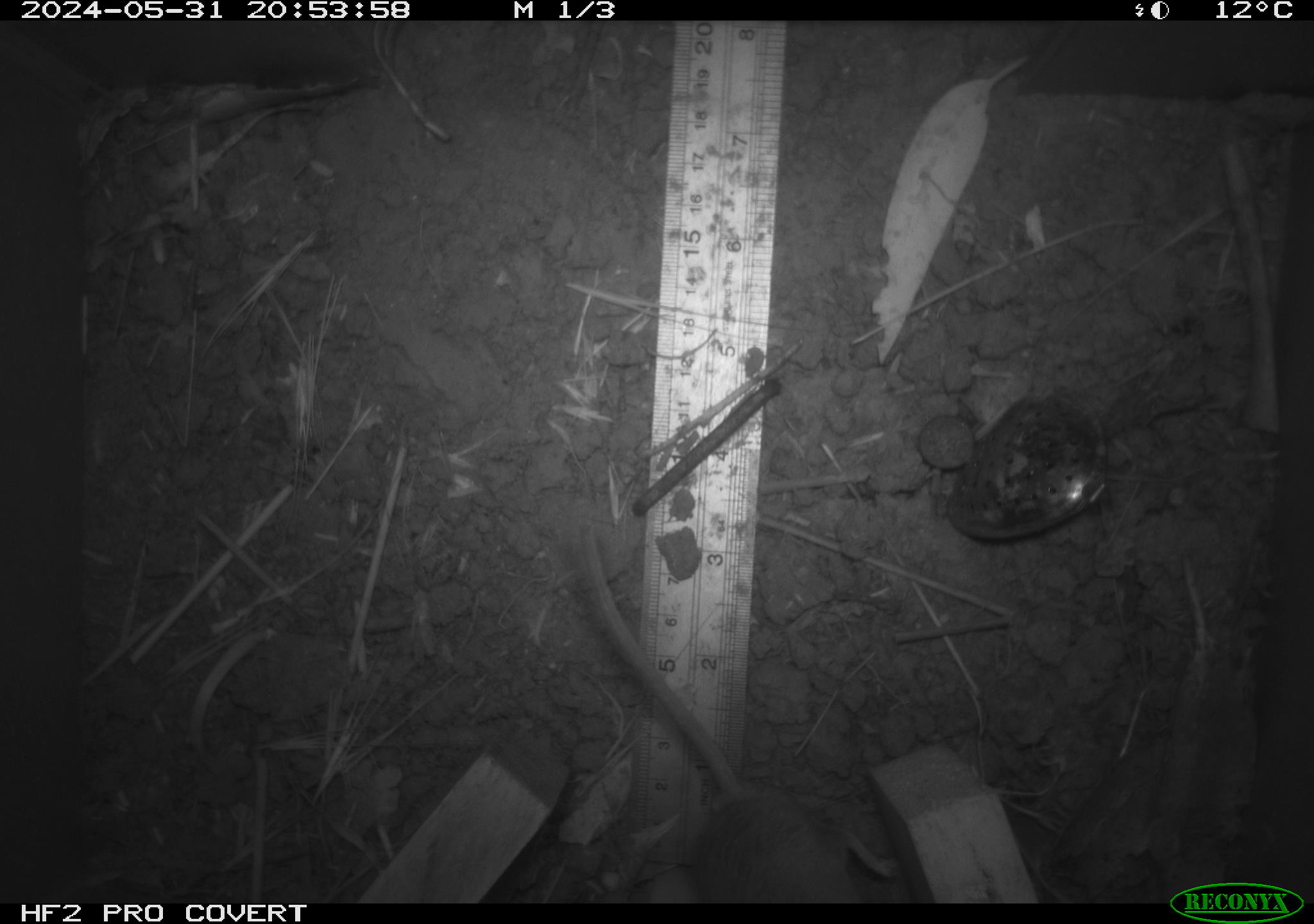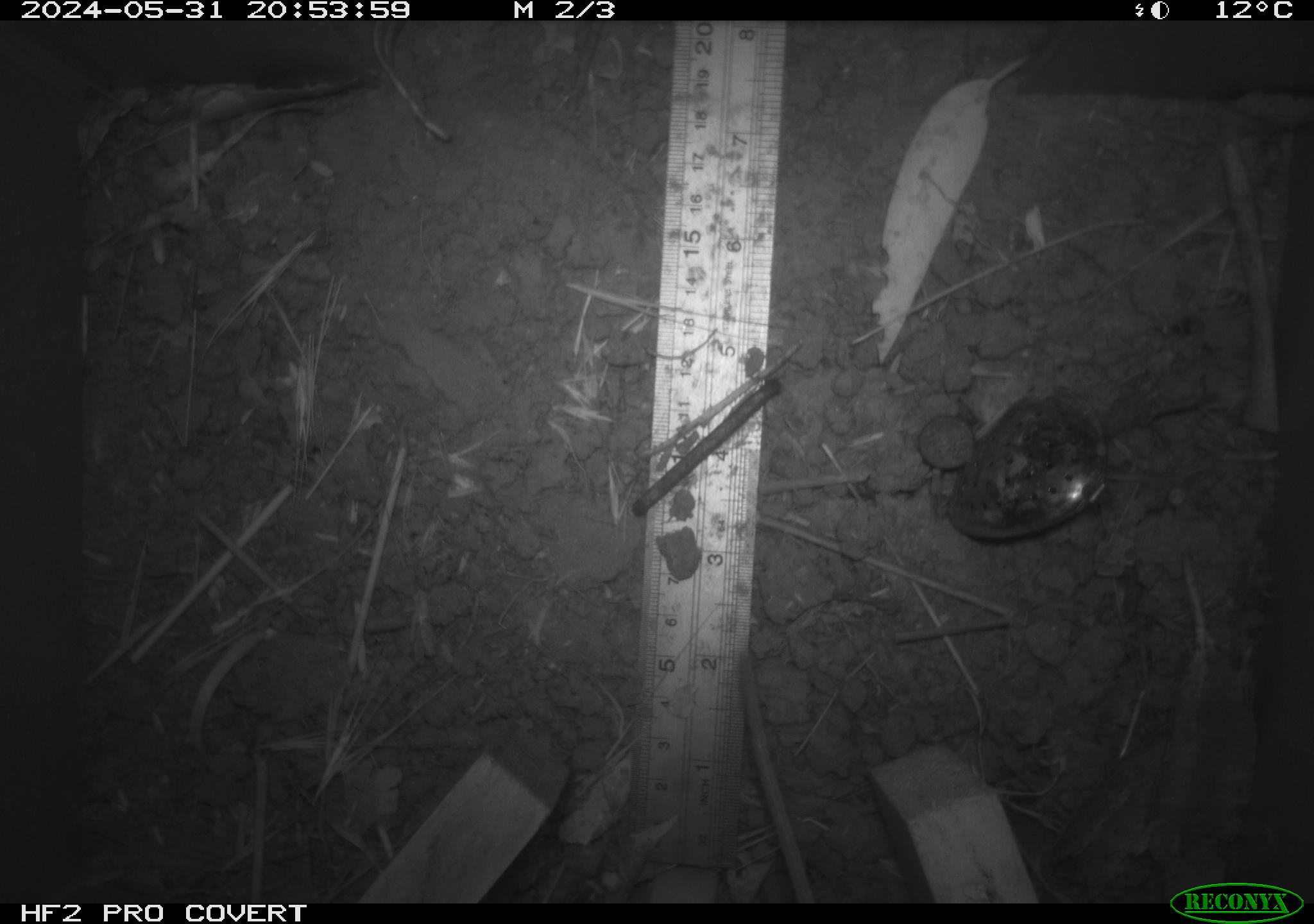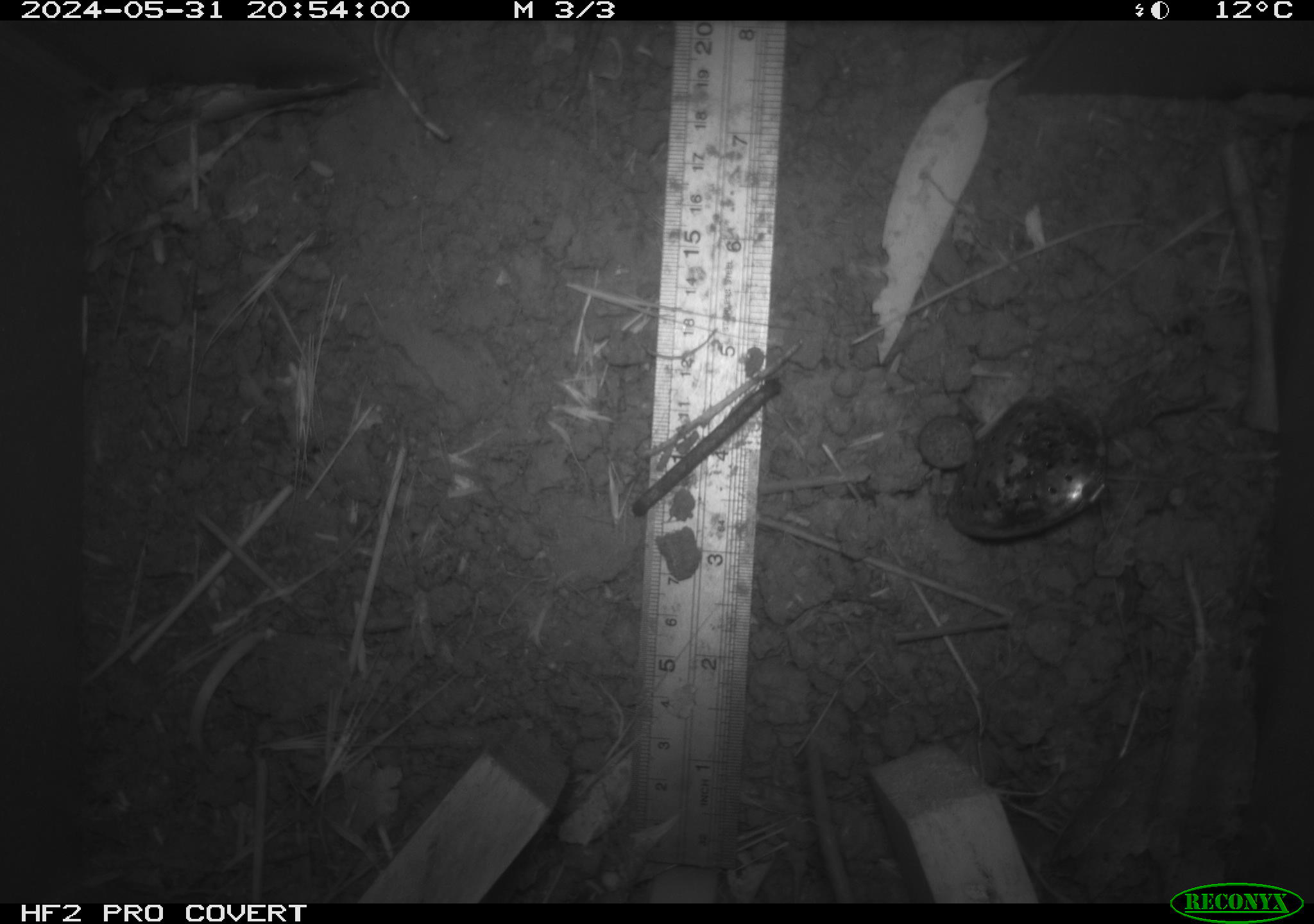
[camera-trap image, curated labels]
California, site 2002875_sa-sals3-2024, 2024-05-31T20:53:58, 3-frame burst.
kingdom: Animalia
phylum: Chordata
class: Mammalia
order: Rodentia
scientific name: Rodentia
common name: rodent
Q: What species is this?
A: Rodent (Rodentia).